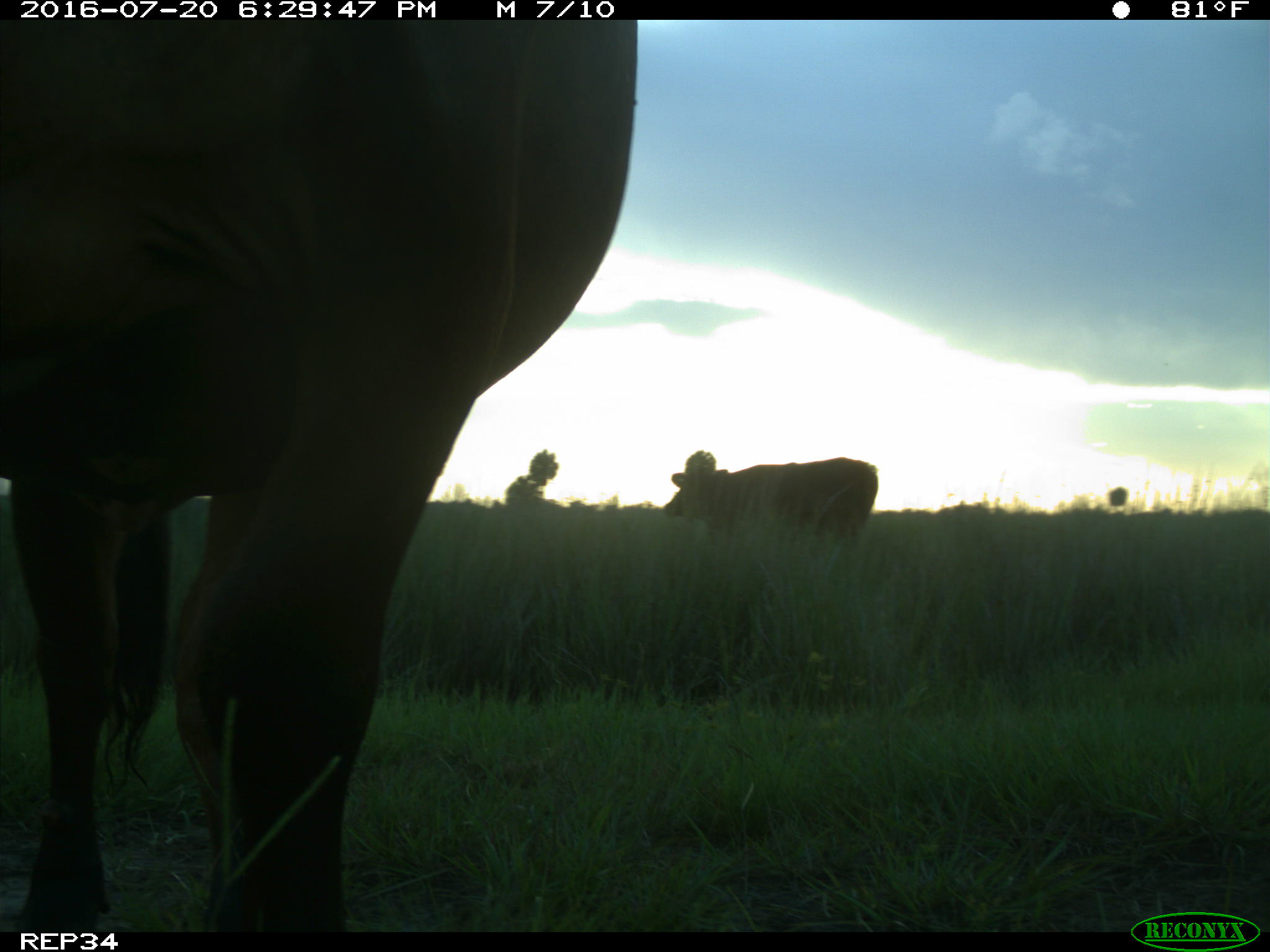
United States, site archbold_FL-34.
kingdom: Animalia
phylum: Chordata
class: Mammalia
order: Artiodactyla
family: Bovidae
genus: Bos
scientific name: Bos taurus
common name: domestic cow